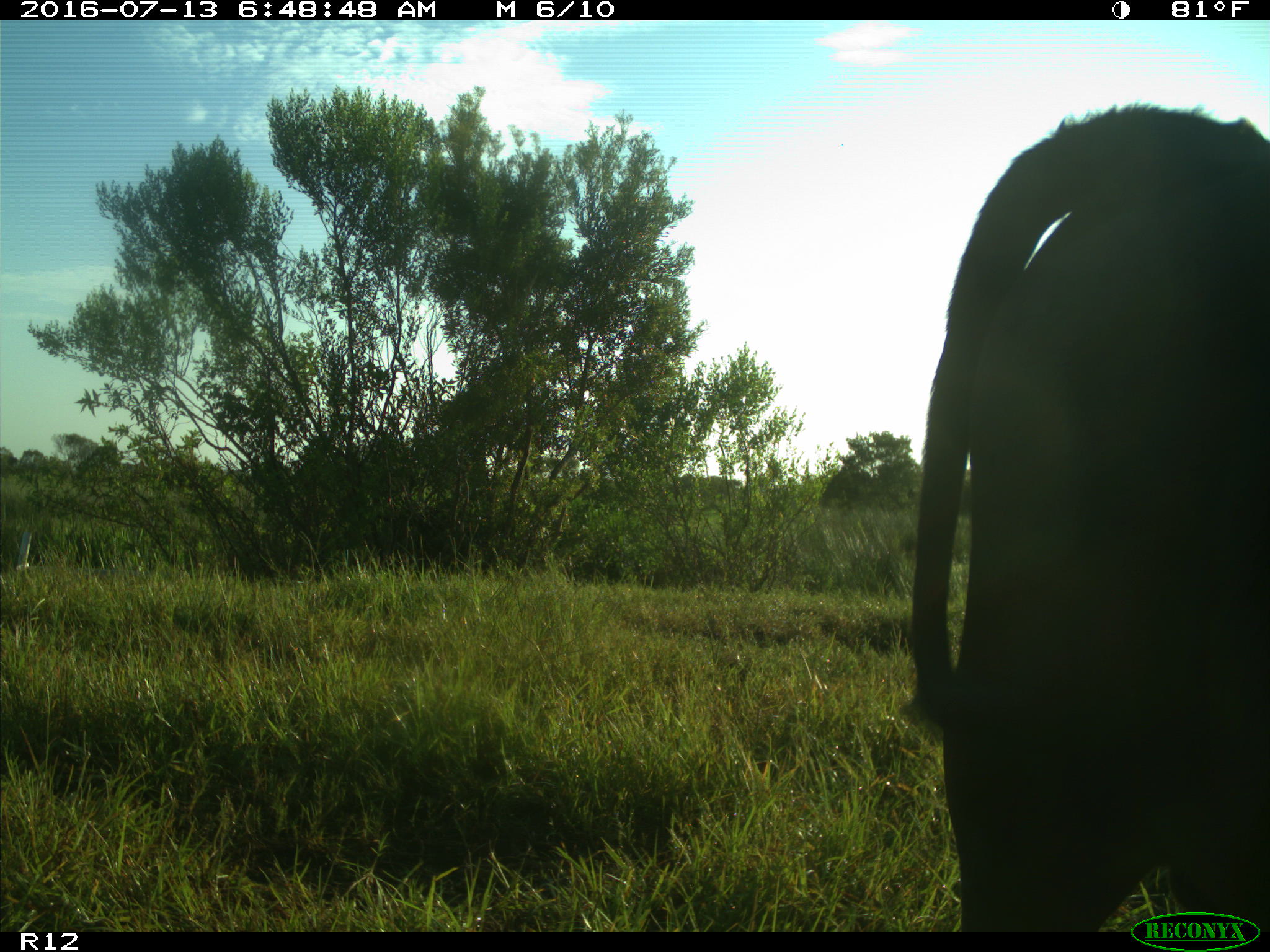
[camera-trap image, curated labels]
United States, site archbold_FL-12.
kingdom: Animalia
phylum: Chordata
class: Mammalia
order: Artiodactyla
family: Bovidae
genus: Bos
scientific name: Bos taurus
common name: domestic cow